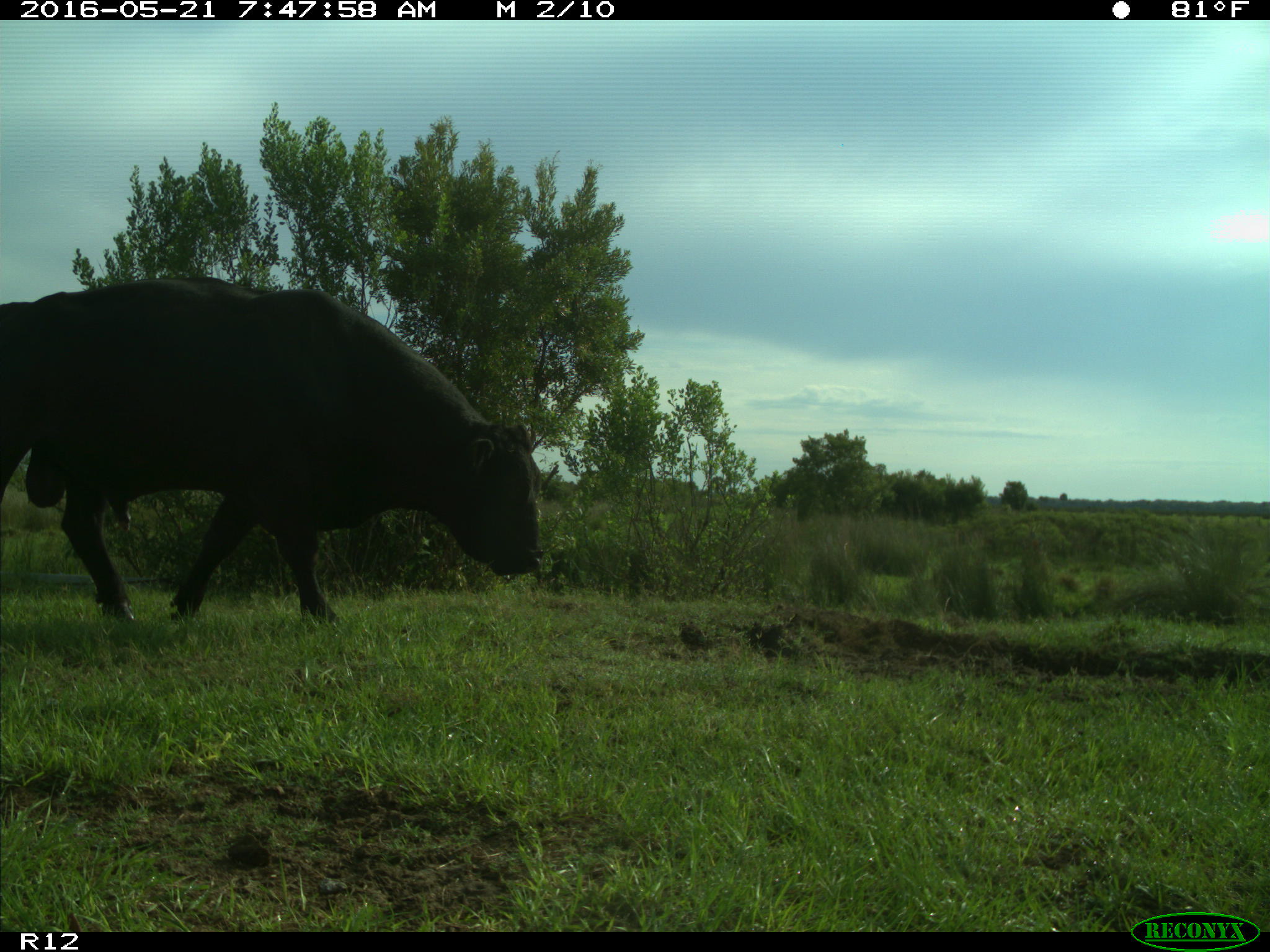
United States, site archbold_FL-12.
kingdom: Animalia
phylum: Chordata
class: Mammalia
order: Artiodactyla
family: Bovidae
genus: Bos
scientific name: Bos taurus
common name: domestic cow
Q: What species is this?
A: Bos taurus (domestic cow).